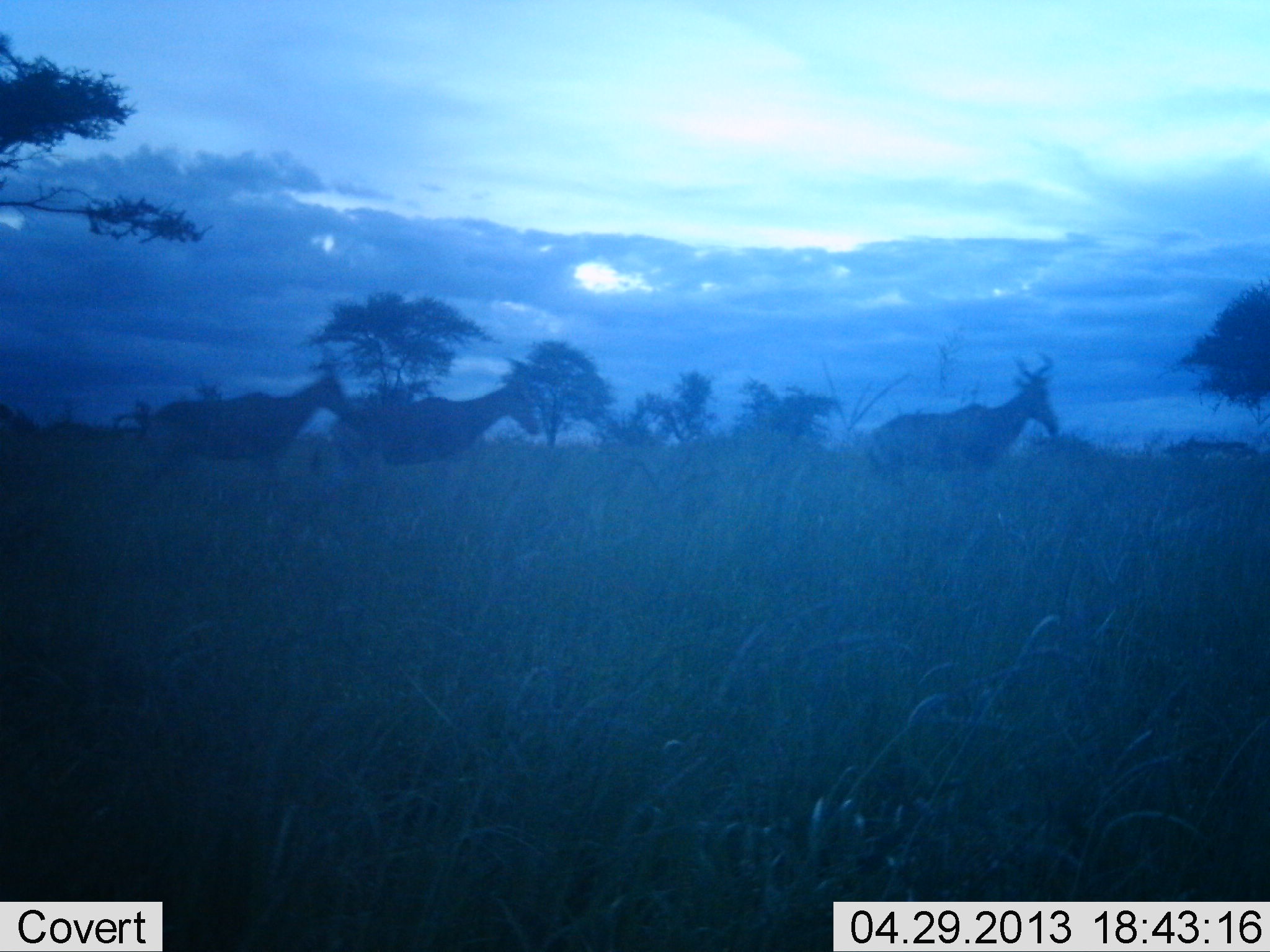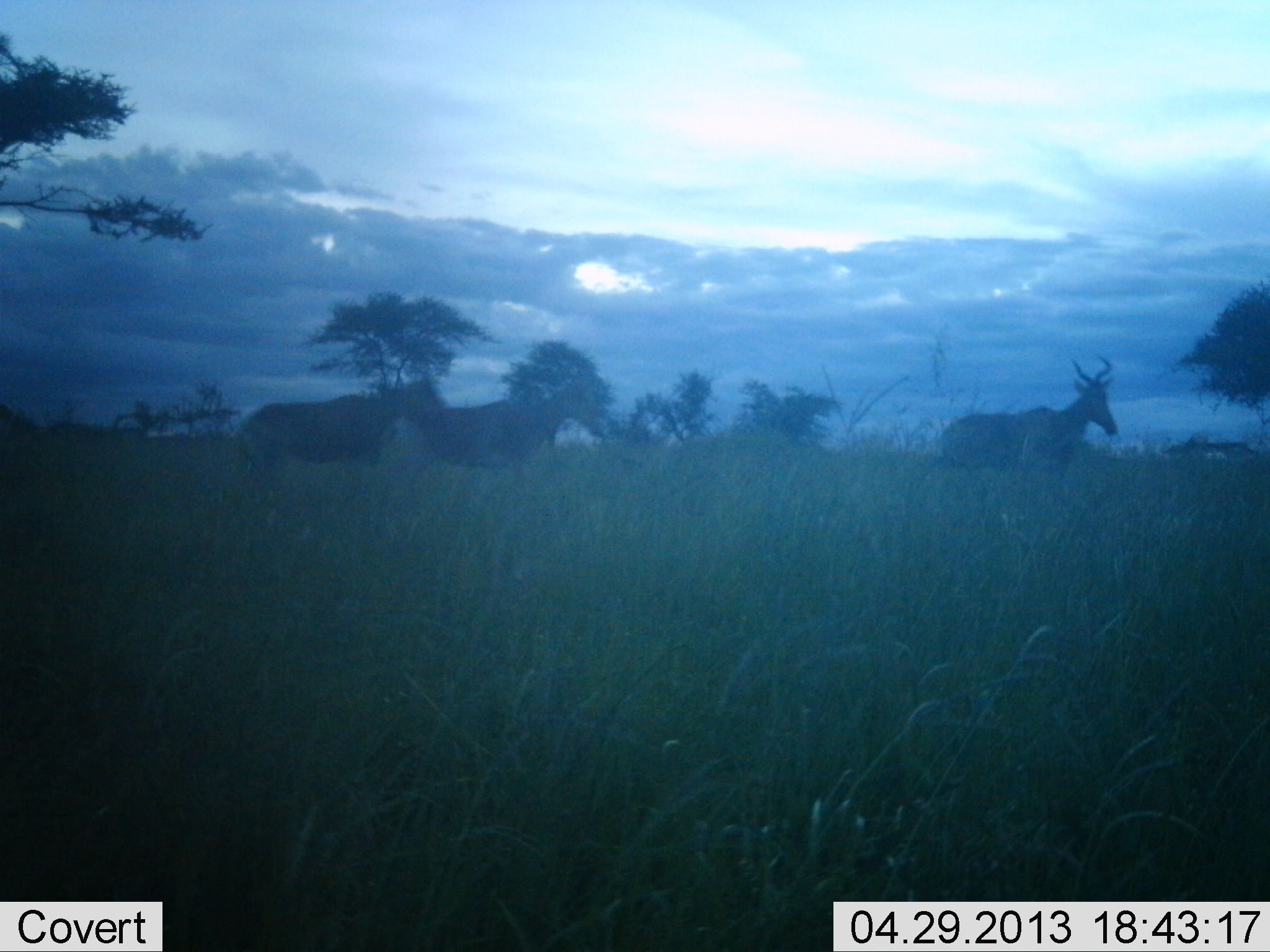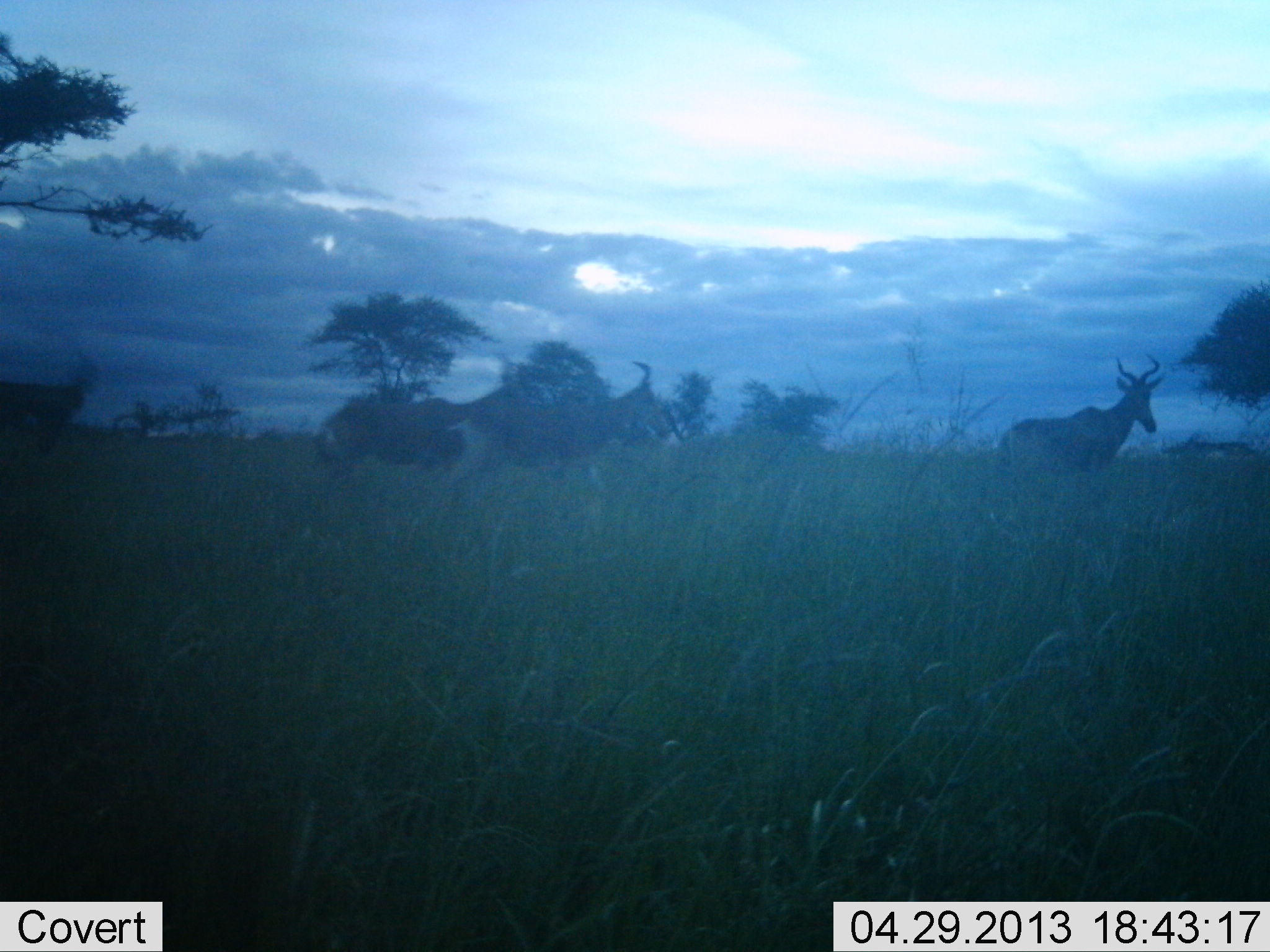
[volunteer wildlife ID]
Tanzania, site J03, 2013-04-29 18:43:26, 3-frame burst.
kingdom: Animalia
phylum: Chordata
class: Mammalia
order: Artiodactyla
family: Bovidae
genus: Alcelaphus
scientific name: Alcelaphus buselaphus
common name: hartebeest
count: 4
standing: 4%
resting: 0%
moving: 96%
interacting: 0%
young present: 0%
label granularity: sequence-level